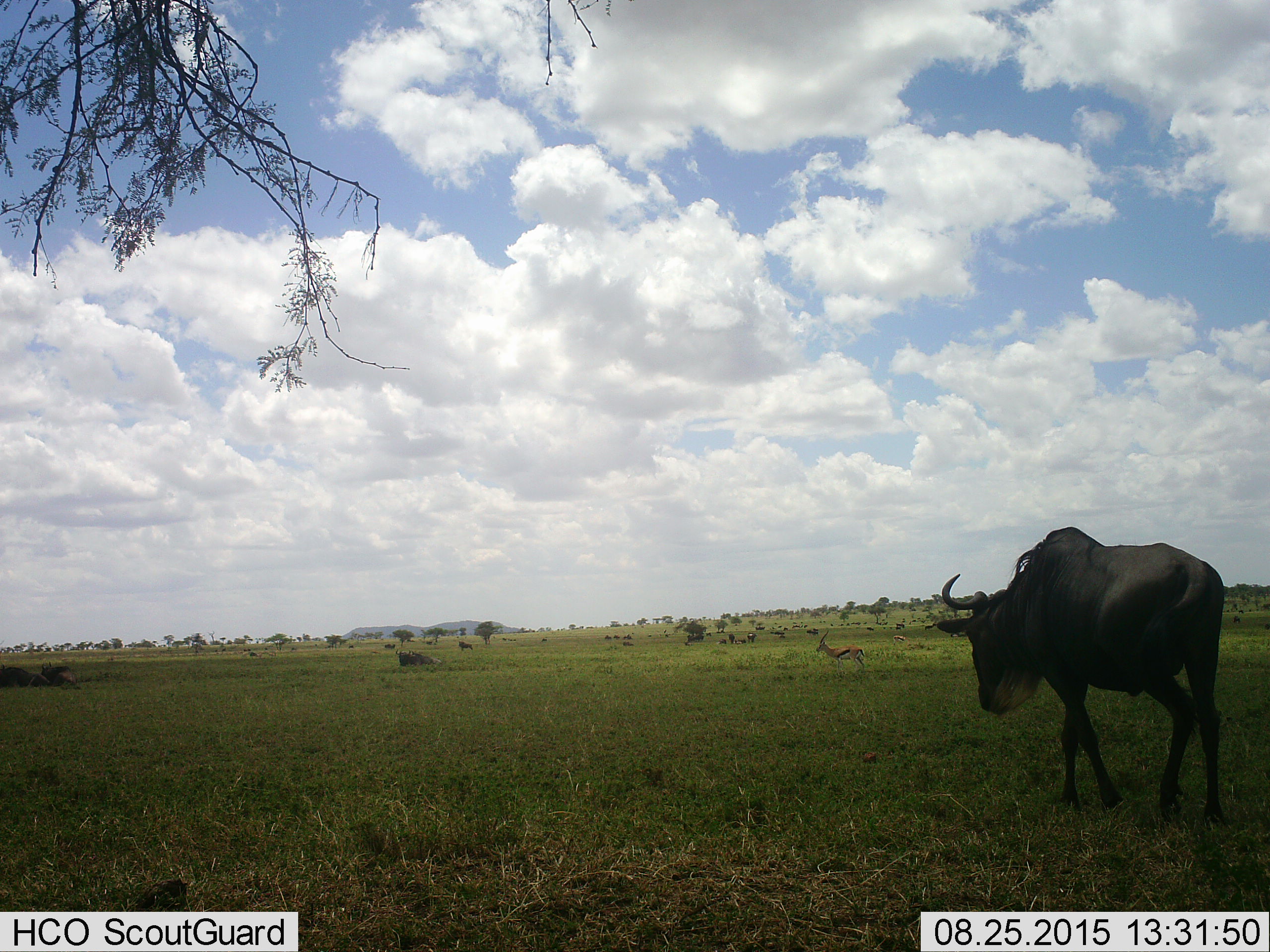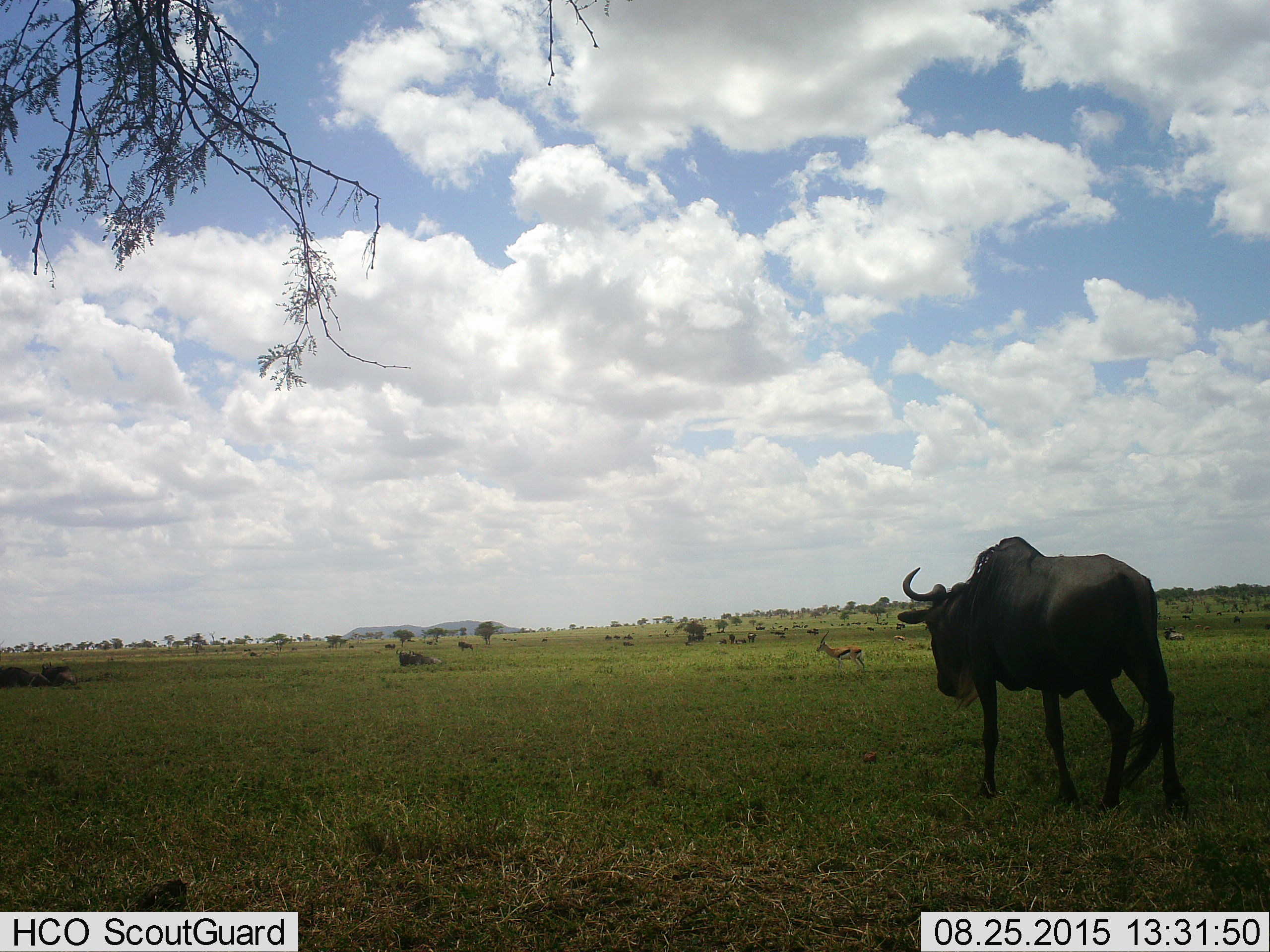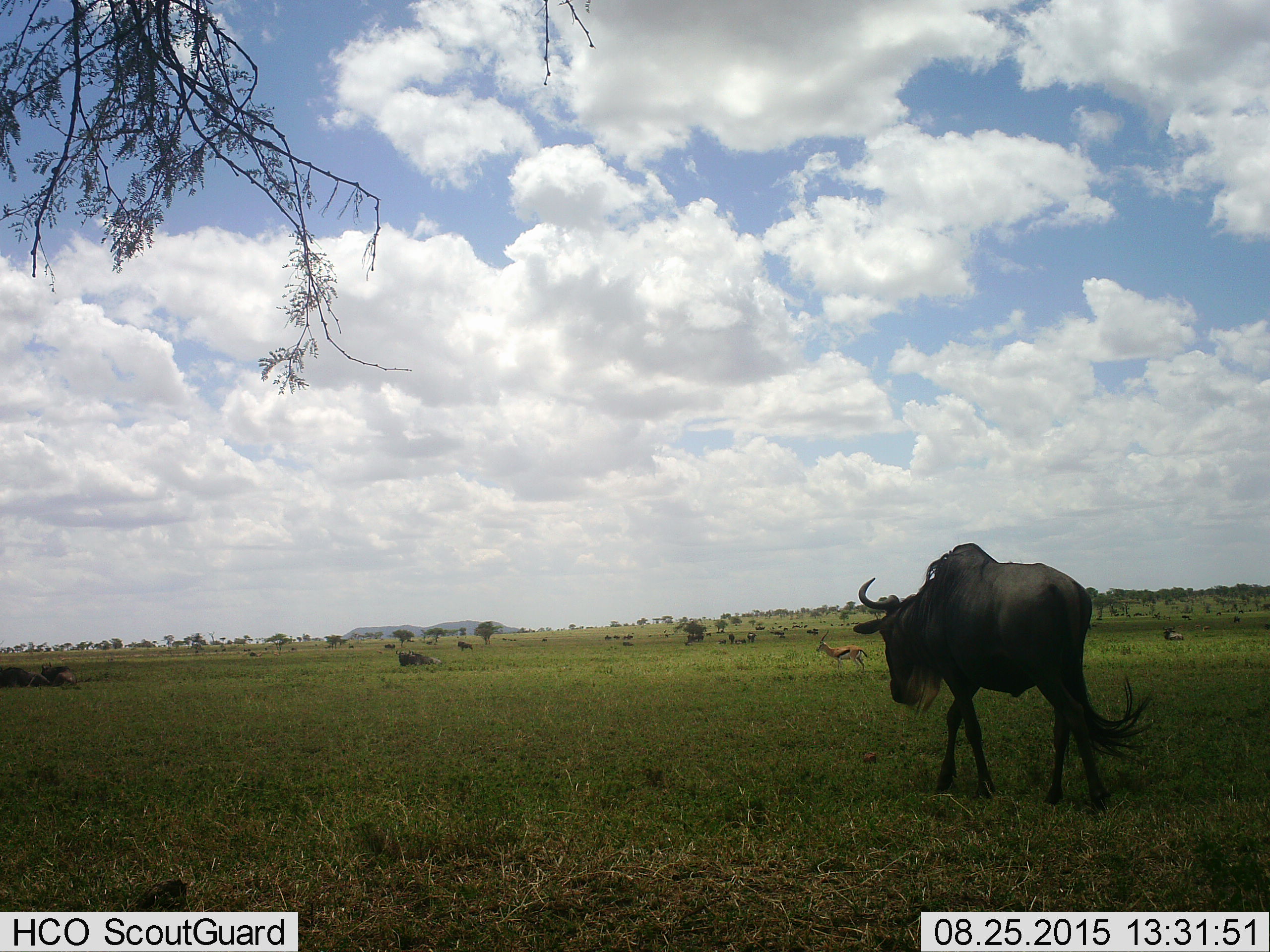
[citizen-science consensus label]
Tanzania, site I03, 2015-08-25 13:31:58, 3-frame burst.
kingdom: Animalia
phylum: Chordata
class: Mammalia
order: Artiodactyla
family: Bovidae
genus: Eudorcas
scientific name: Eudorcas thomsonii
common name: thomson's gazelle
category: gazellethomsons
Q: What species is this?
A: Gazellethomsons (thomson's gazelle) (Eudorcas thomsonii).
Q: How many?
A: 2.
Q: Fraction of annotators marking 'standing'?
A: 100%.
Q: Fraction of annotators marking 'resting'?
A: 11%.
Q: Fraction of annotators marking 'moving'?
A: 22%.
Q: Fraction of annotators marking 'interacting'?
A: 11%.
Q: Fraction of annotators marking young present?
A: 0%.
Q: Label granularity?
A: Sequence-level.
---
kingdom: Animalia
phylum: Chordata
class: Mammalia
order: Artiodactyla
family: Bovidae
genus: Connochaetes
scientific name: Connochaetes taurinus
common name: blue wildebeest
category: wildebeest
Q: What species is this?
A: Wildebeest (blue wildebeest) (Connochaetes taurinus).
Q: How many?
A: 2.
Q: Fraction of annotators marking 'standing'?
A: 33%.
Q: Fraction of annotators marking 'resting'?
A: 22%.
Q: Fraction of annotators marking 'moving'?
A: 89%.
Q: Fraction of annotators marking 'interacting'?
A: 0%.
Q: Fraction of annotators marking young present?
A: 0%.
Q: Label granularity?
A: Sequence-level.